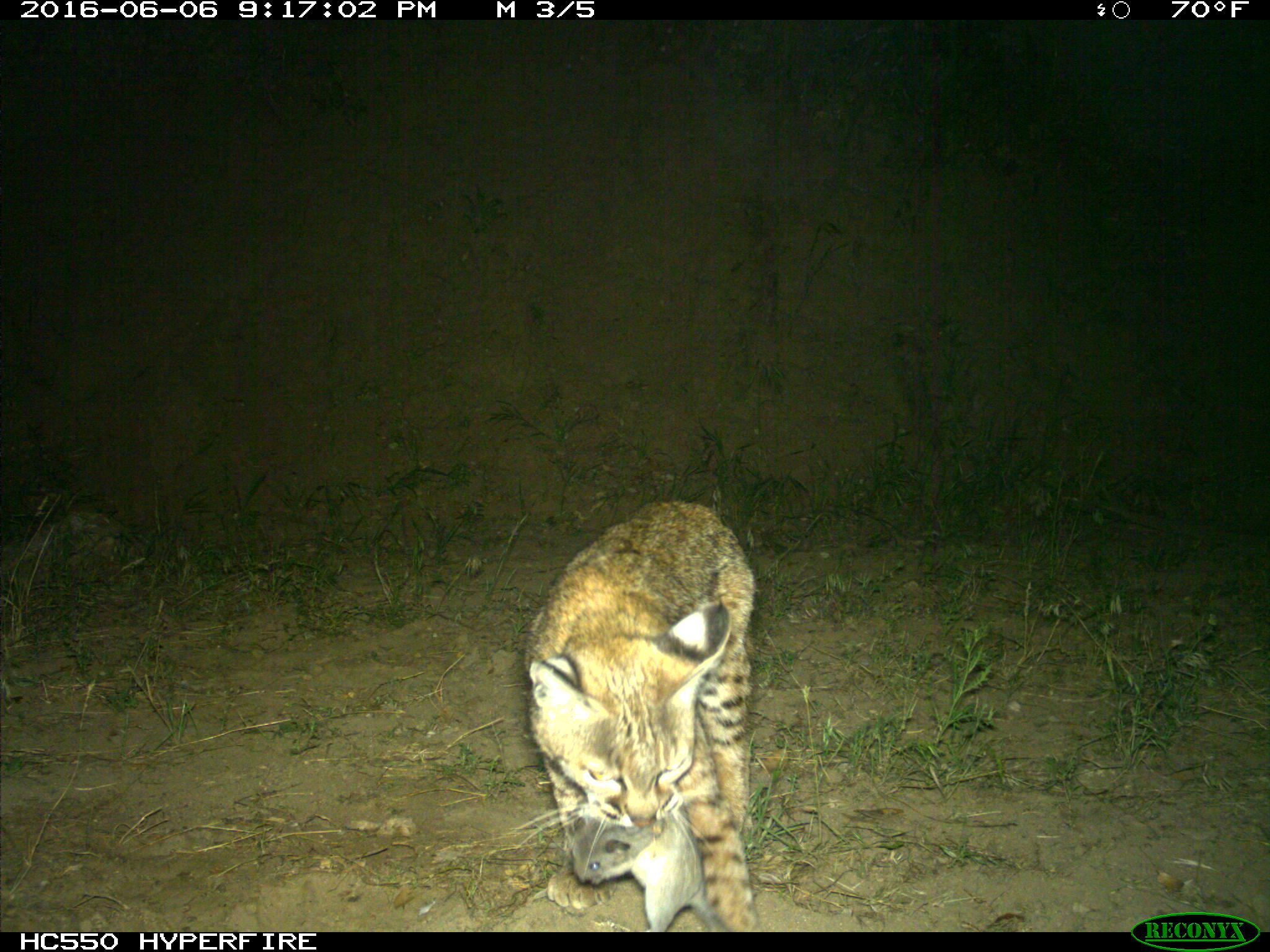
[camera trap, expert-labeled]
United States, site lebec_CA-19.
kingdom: Animalia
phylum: Chordata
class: Mammalia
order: Carnivora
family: Felidae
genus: Lynx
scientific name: Lynx rufus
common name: bobcat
Lynx rufus (bobcat).